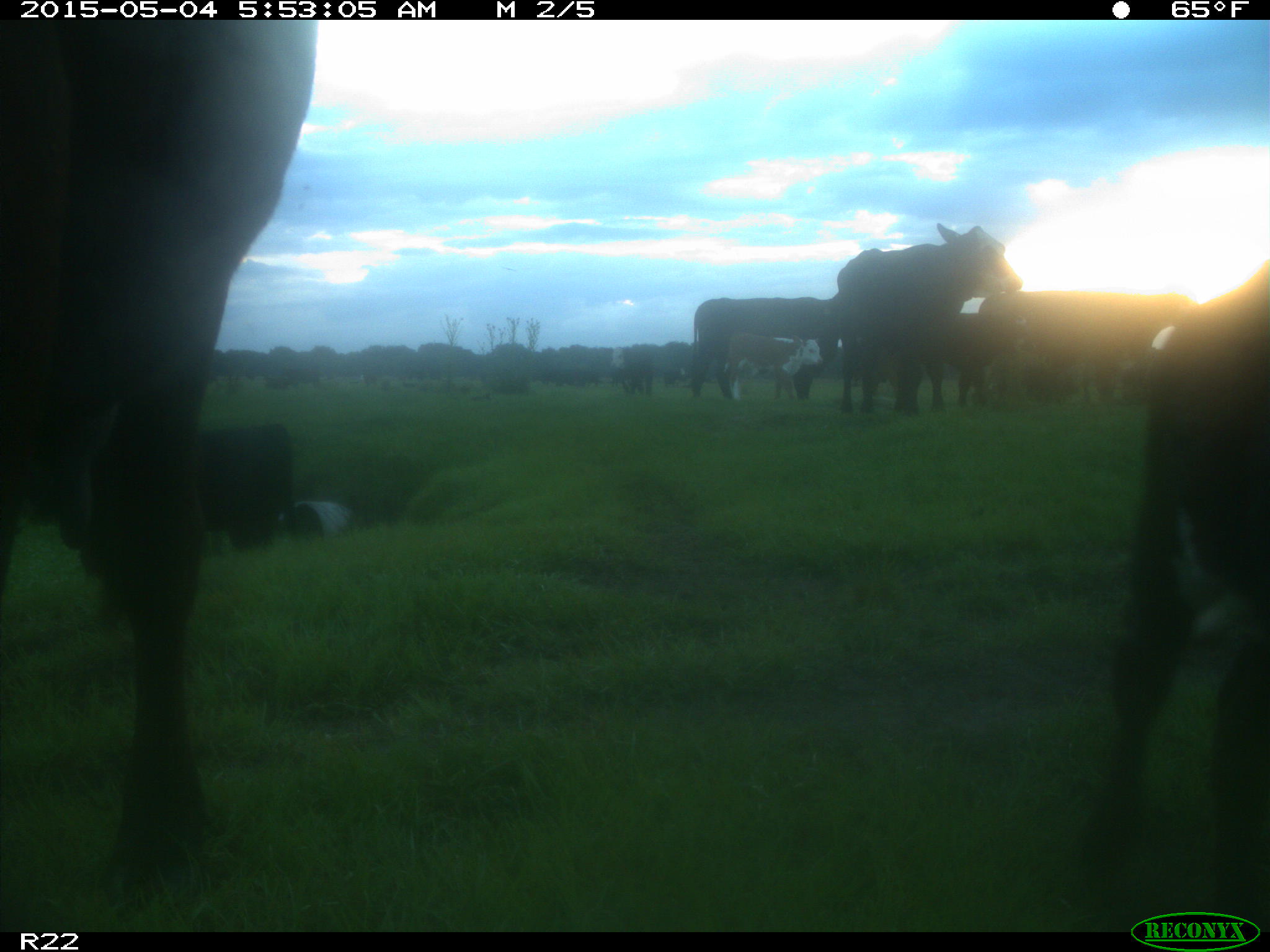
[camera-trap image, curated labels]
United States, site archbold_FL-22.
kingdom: Animalia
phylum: Chordata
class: Mammalia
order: Artiodactyla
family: Bovidae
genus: Bos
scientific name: Bos taurus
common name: domestic cow